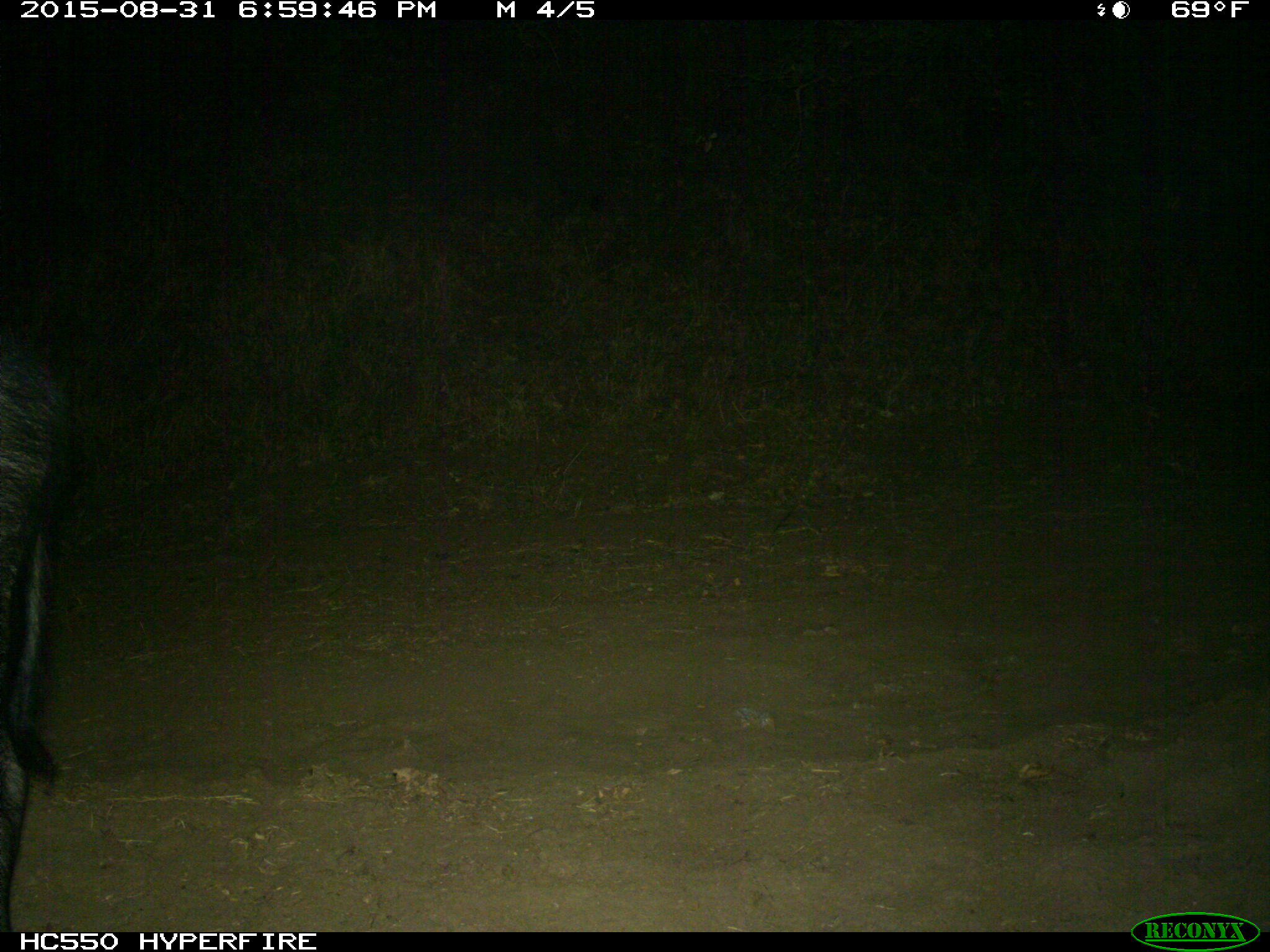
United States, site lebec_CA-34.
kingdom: Animalia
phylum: Chordata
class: Mammalia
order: Artiodactyla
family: Suidae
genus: Sus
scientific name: Sus scrofa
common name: wild boar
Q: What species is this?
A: Sus scrofa (wild boar).